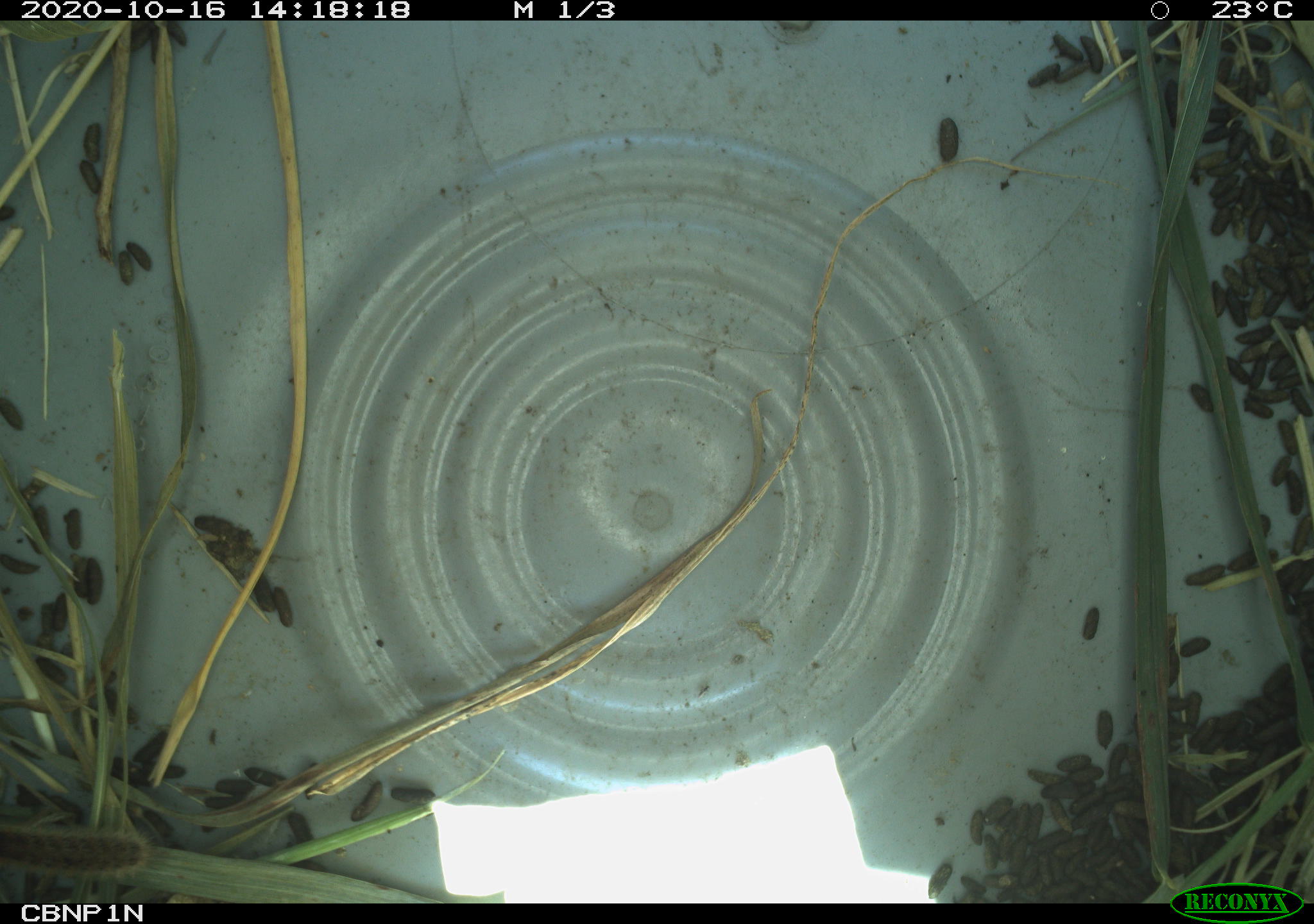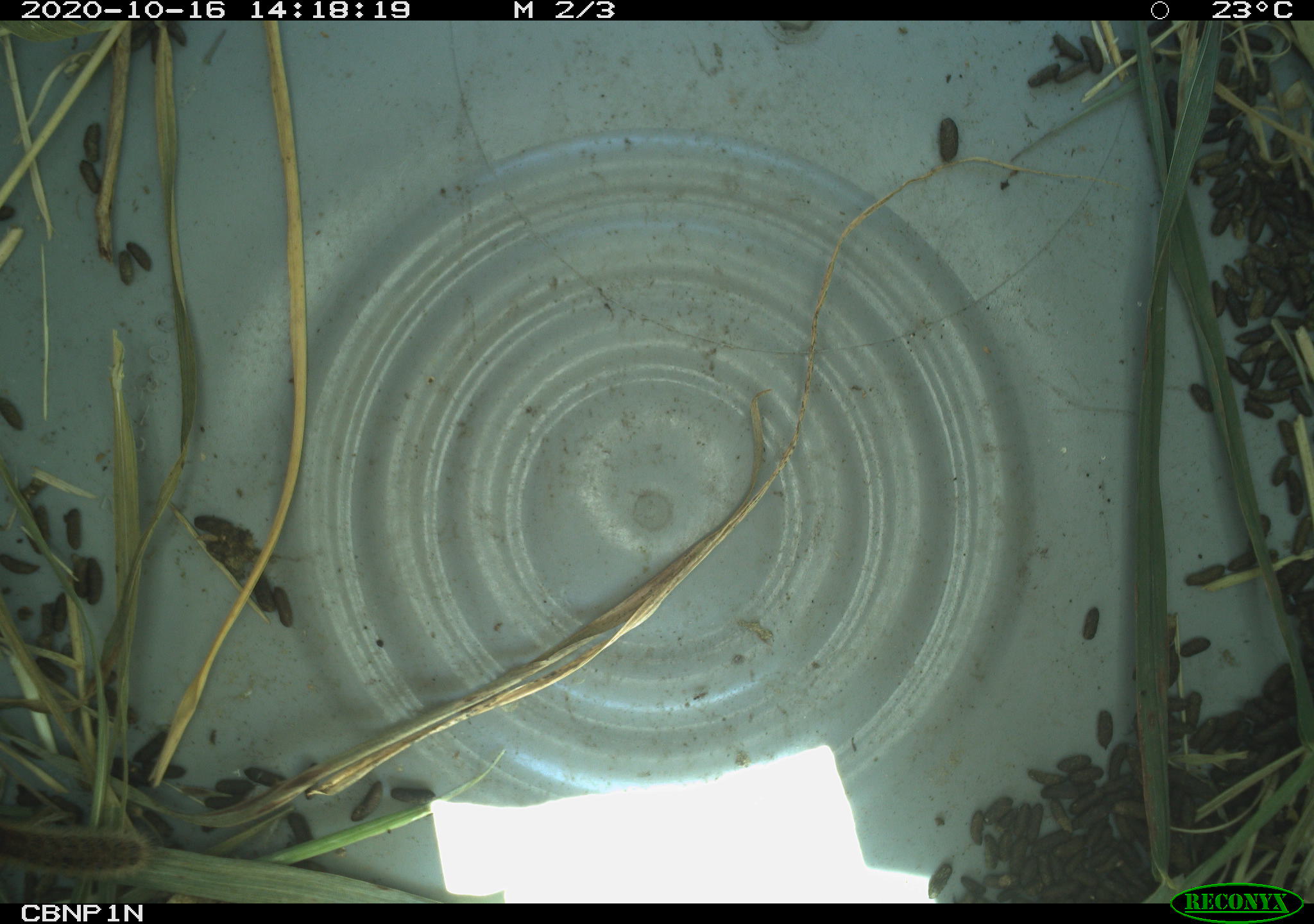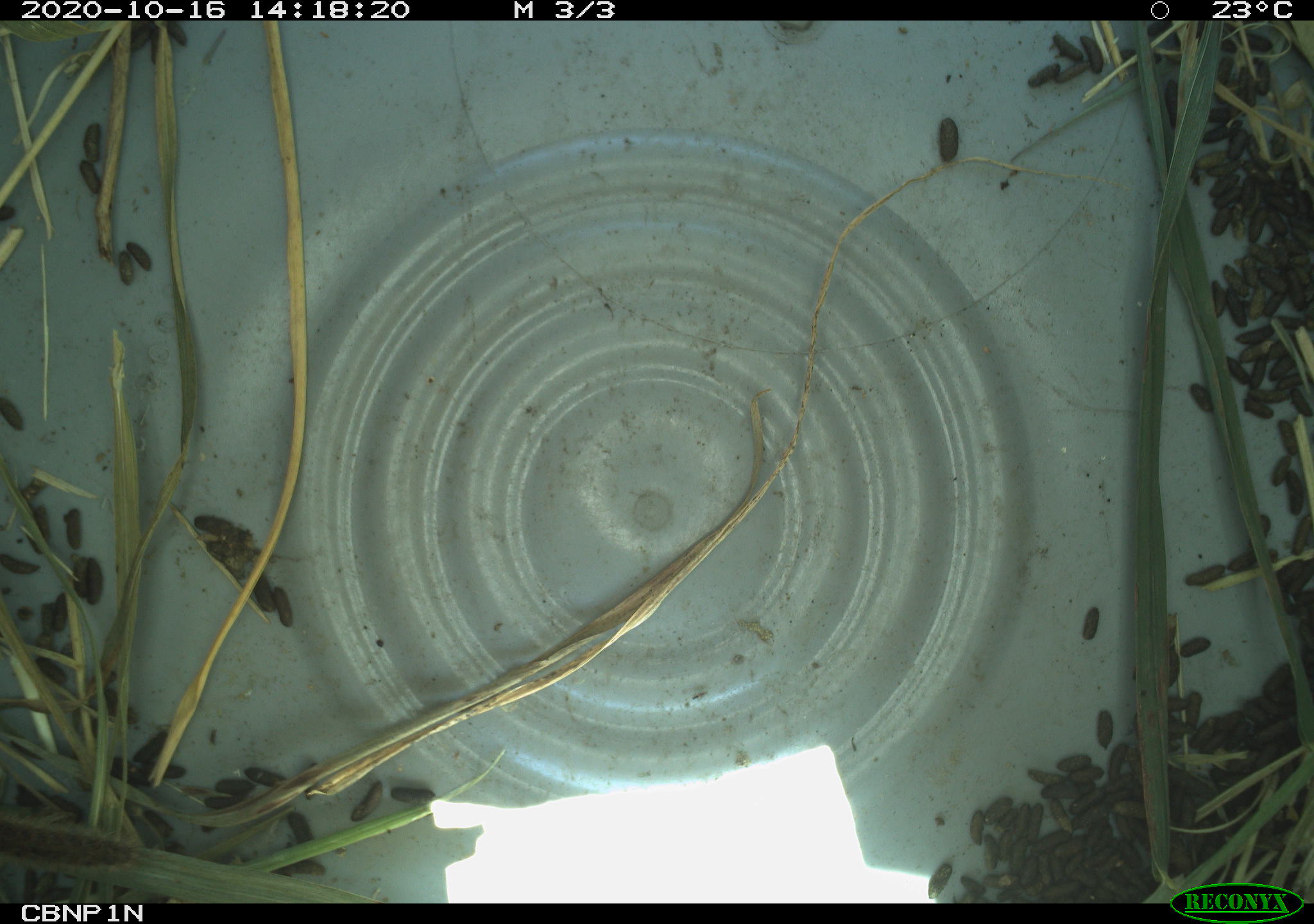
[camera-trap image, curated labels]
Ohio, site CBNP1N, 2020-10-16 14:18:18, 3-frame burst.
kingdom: Animalia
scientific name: Animalia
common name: animal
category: invertebrate